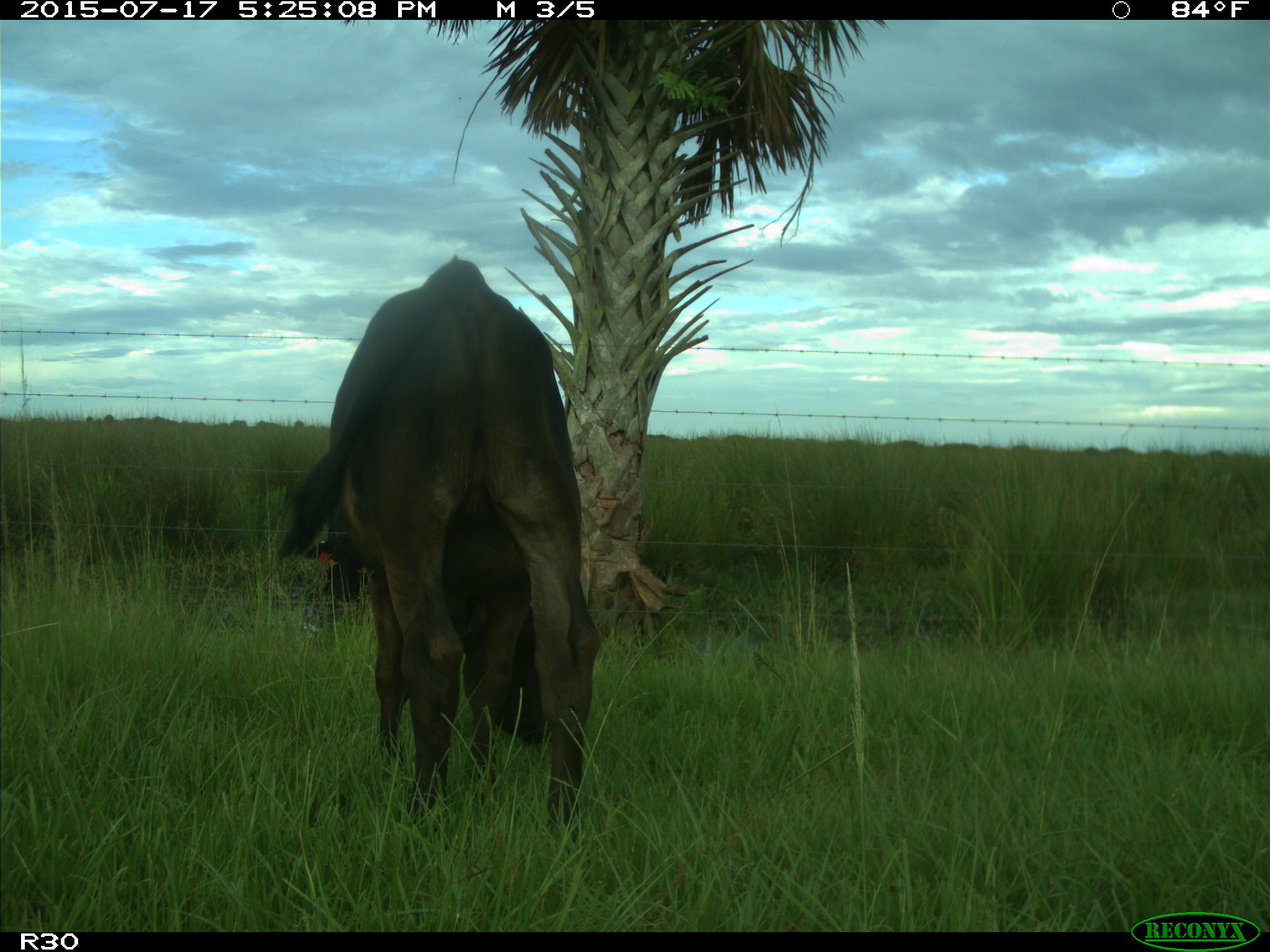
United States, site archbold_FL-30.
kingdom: Animalia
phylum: Chordata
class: Mammalia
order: Artiodactyla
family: Bovidae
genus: Bos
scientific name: Bos taurus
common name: domestic cow